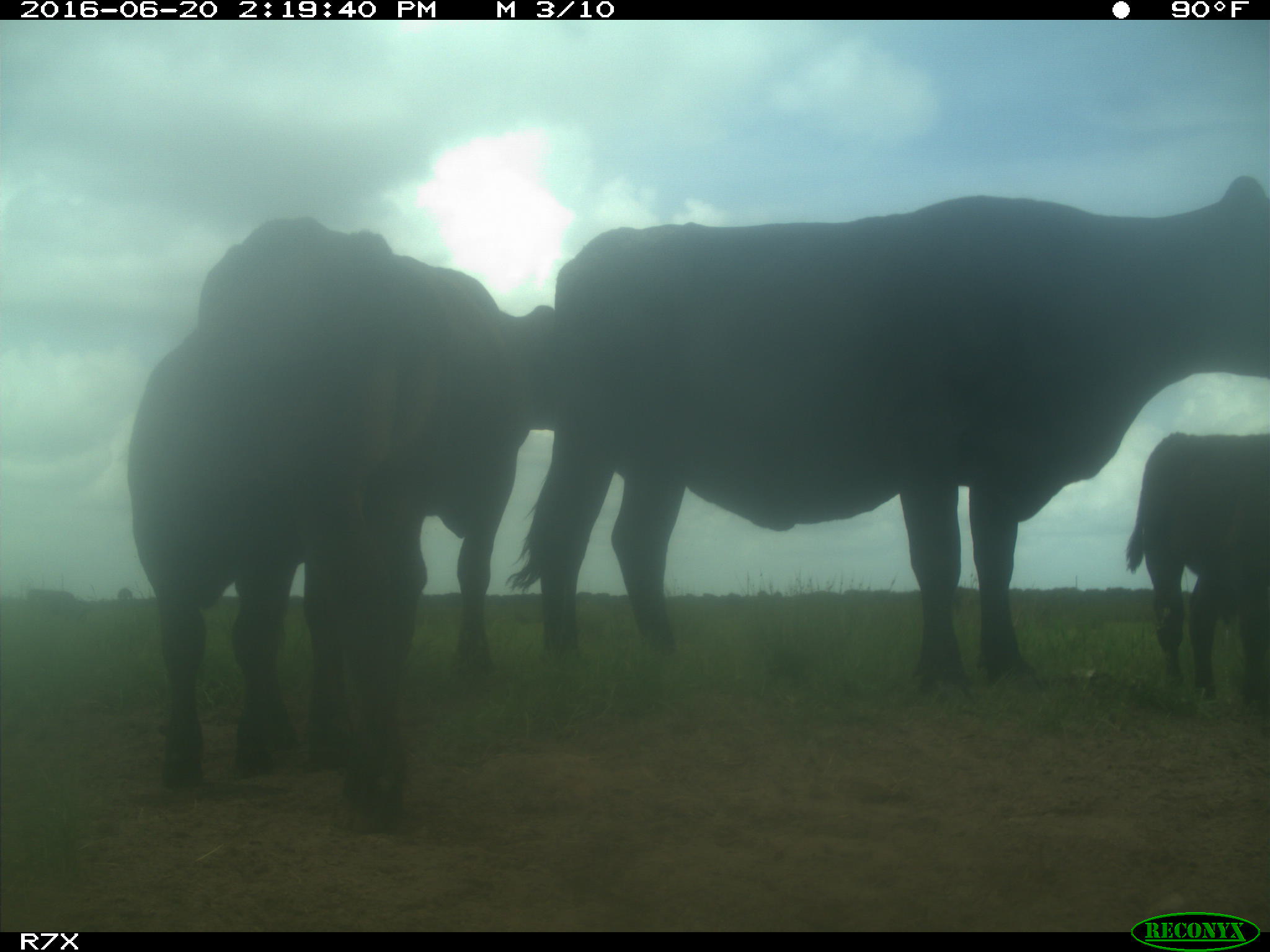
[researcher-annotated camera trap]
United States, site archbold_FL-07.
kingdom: Animalia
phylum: Chordata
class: Mammalia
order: Artiodactyla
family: Bovidae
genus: Bos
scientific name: Bos taurus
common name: domestic cow